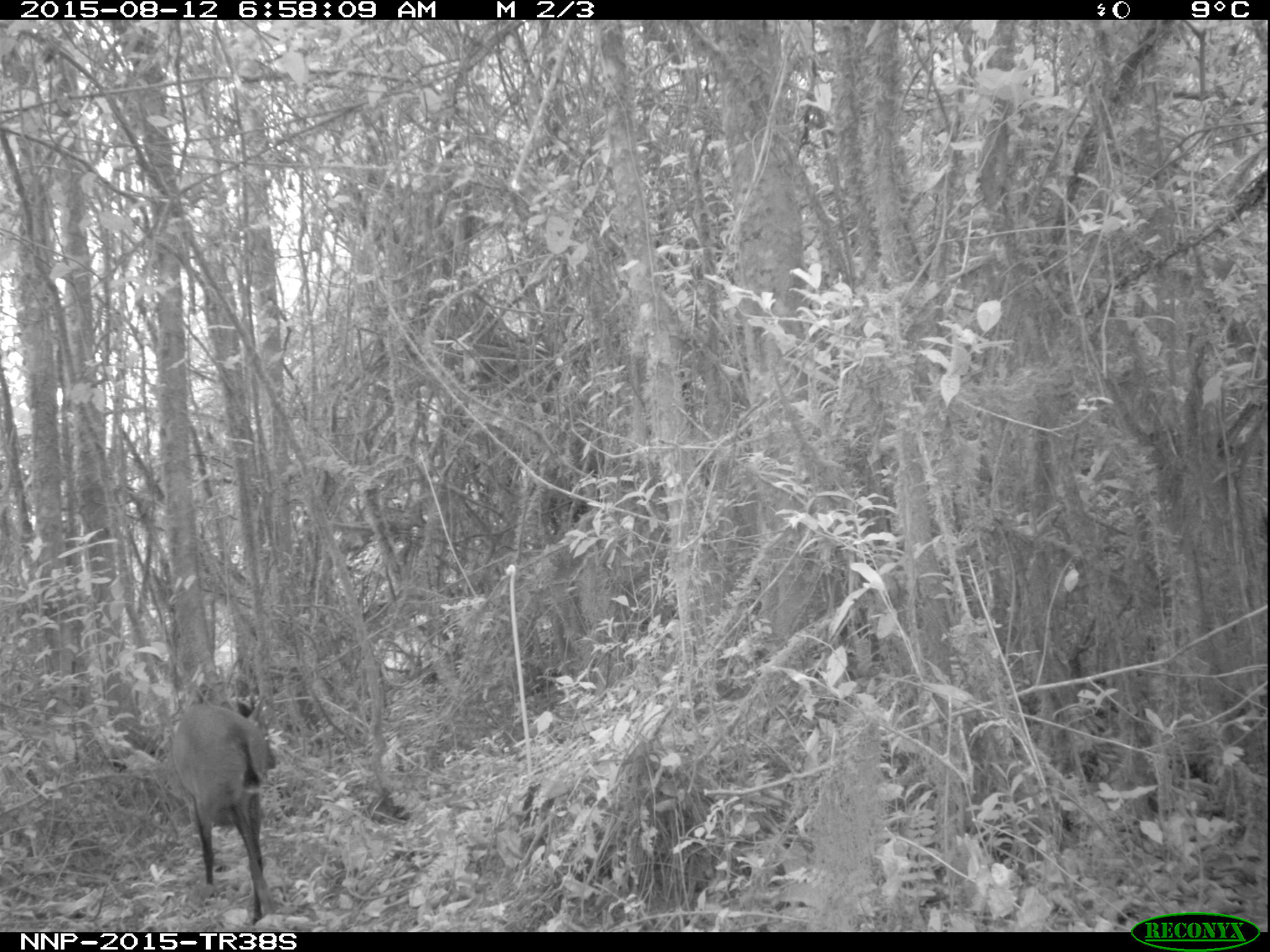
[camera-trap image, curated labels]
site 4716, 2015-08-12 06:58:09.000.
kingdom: Animalia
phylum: Chordata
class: Mammalia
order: Artiodactyla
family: Bovidae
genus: Cephalophus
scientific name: Cephalophus nigrifrons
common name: black-fronted duiker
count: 1